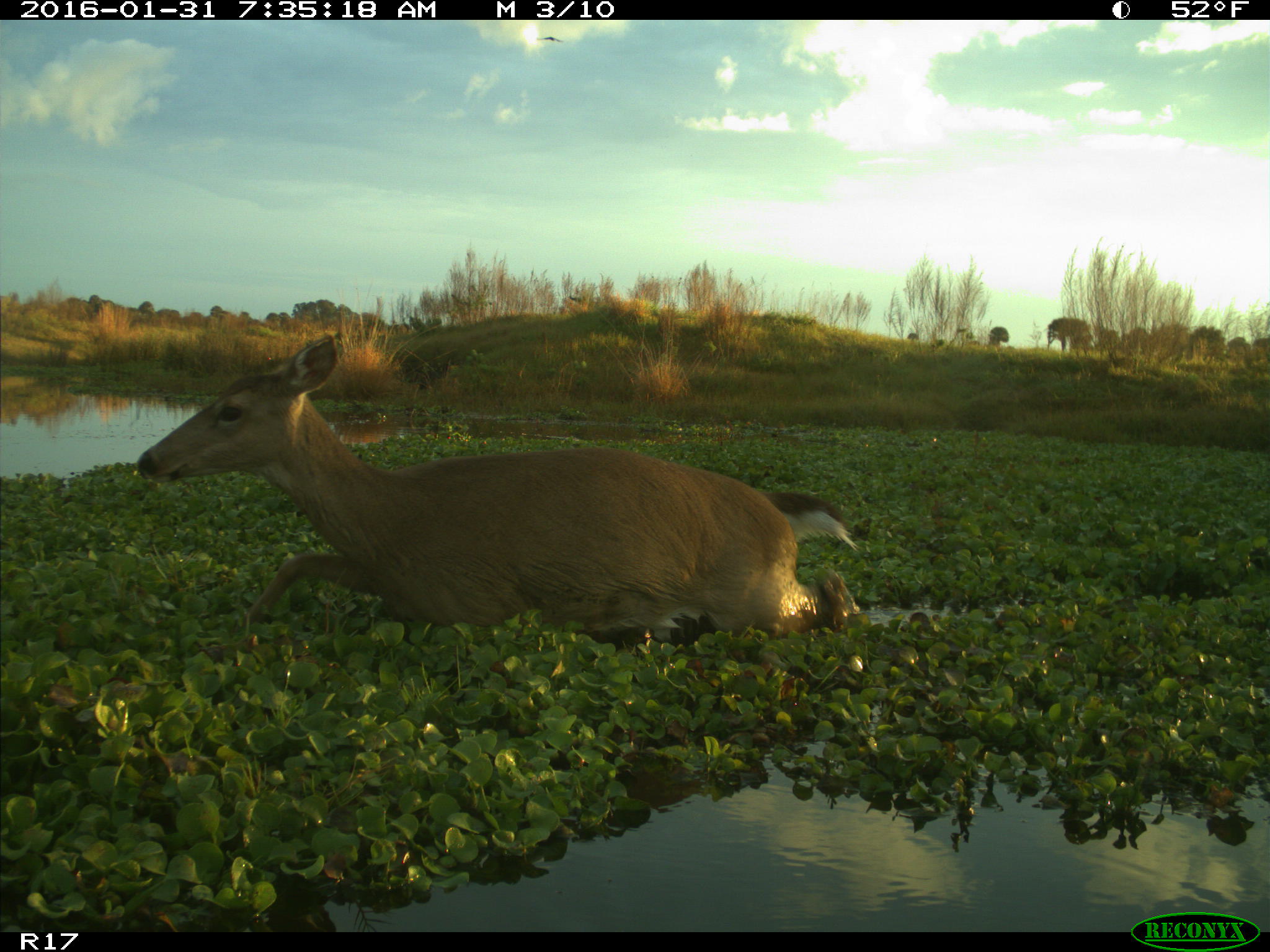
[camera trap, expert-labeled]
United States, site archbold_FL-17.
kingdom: Animalia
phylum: Chordata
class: Mammalia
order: Artiodactyla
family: Cervidae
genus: Odocoileus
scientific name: Odocoileus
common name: deer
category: unidentified deer